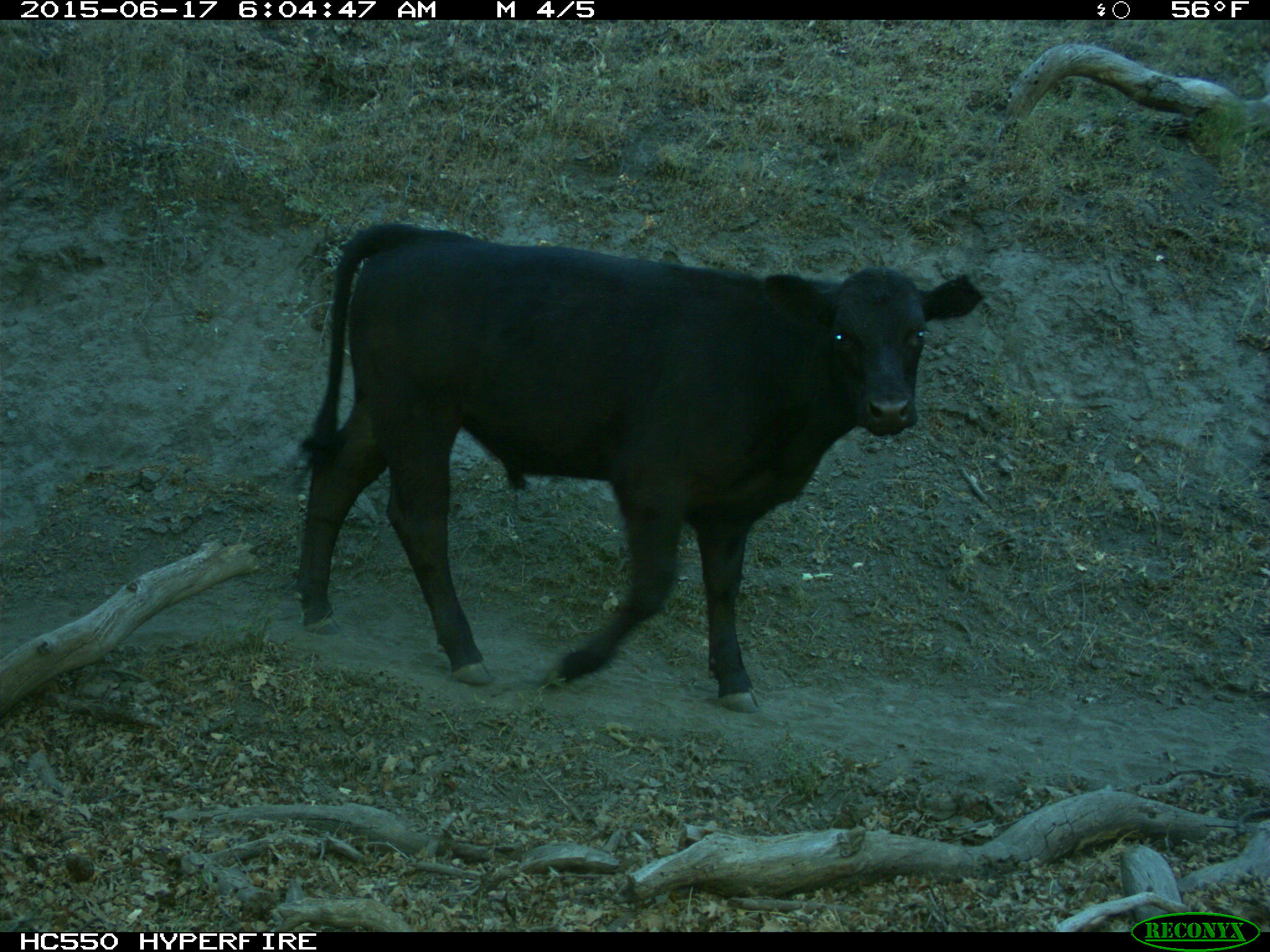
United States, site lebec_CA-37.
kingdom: Animalia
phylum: Chordata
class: Mammalia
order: Artiodactyla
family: Bovidae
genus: Bos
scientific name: Bos taurus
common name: domestic cow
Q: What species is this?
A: Bos taurus (domestic cow).